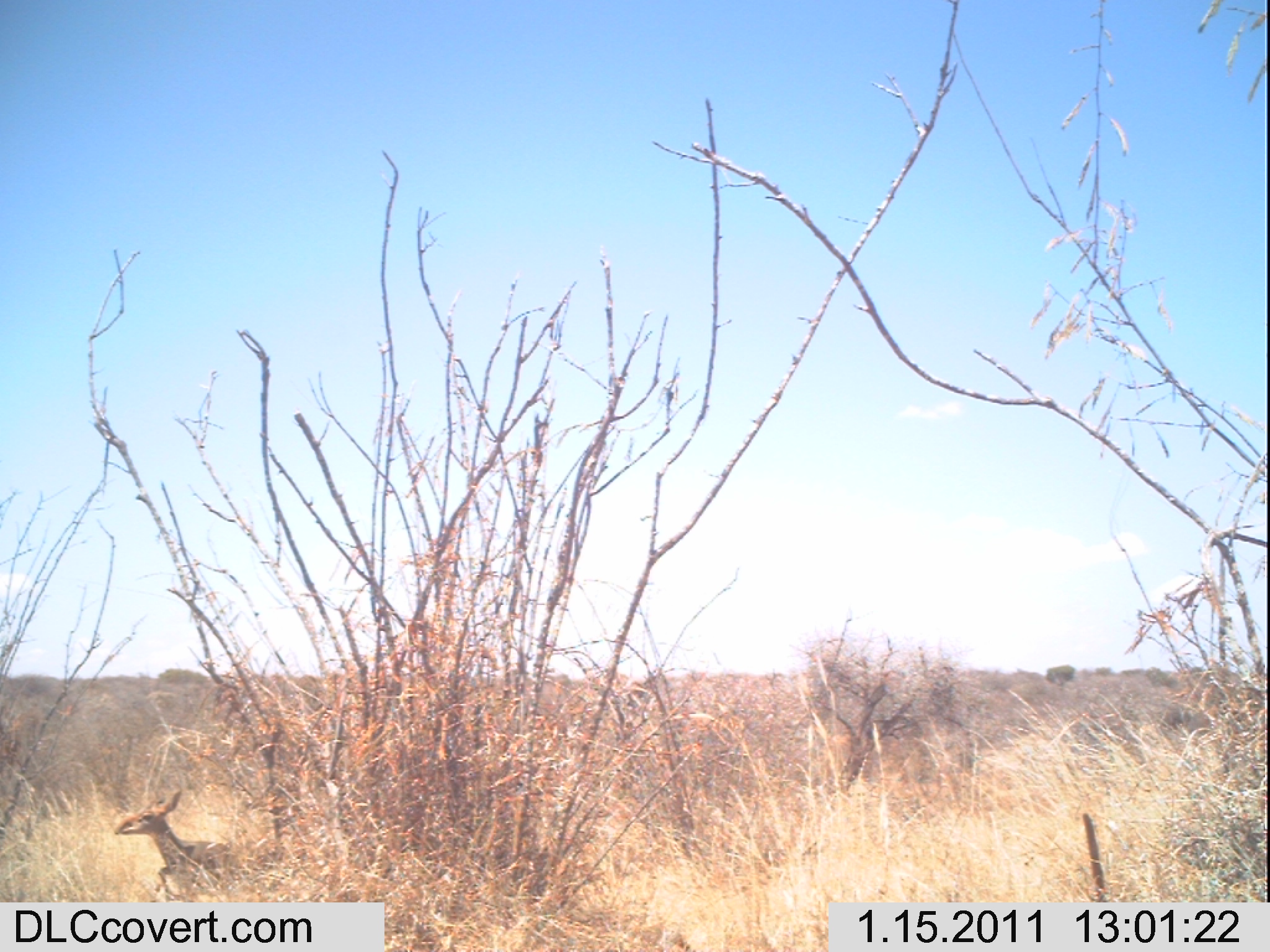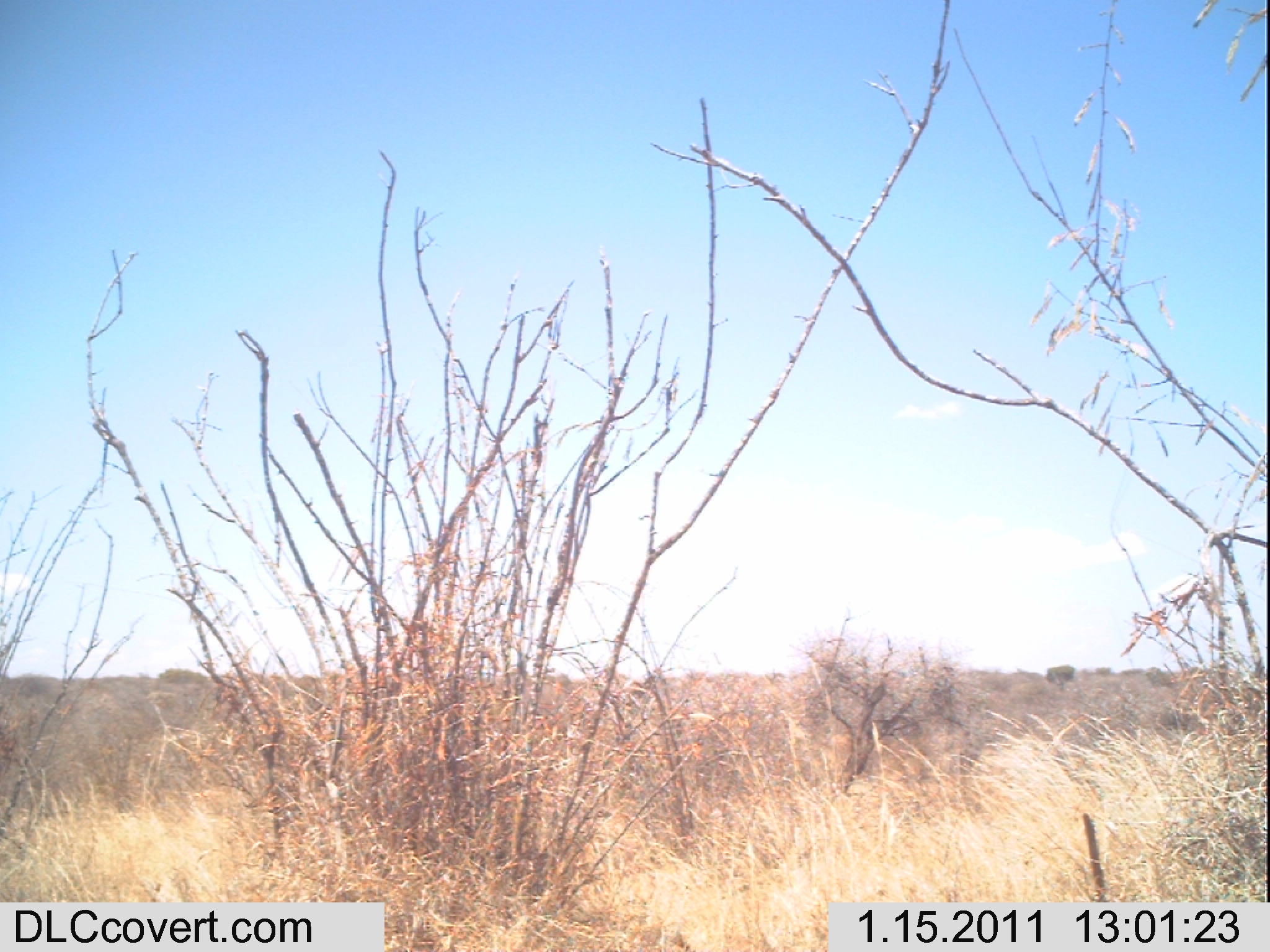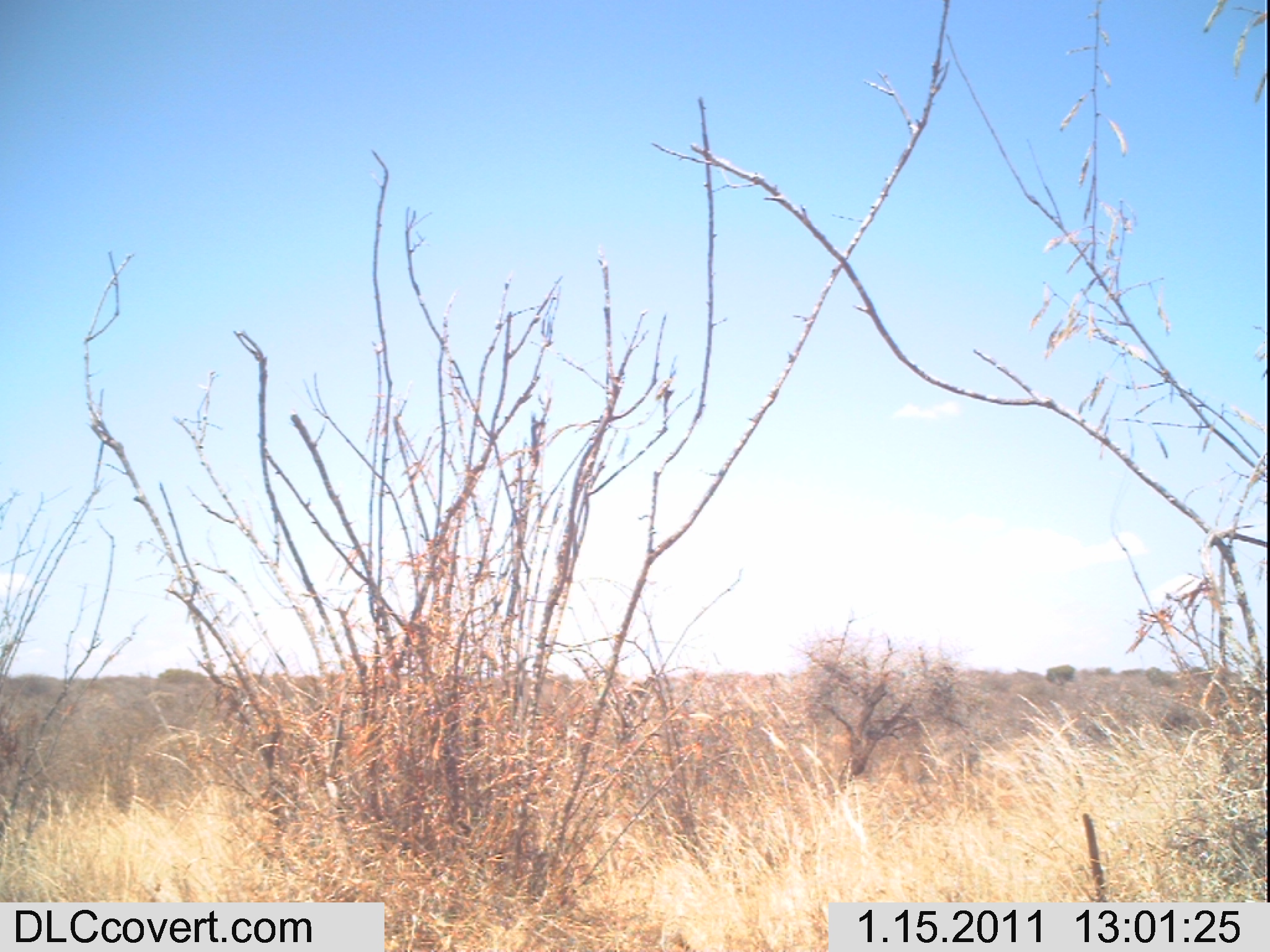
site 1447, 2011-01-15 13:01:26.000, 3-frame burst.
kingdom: Animalia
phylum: Chordata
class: Mammalia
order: Artiodactyla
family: Bovidae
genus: Madoqua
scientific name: Madoqua guentheri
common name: günther's dik-dik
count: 1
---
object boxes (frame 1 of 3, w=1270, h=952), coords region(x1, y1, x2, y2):
madoqua guentheri: region(111, 788, 230, 893)